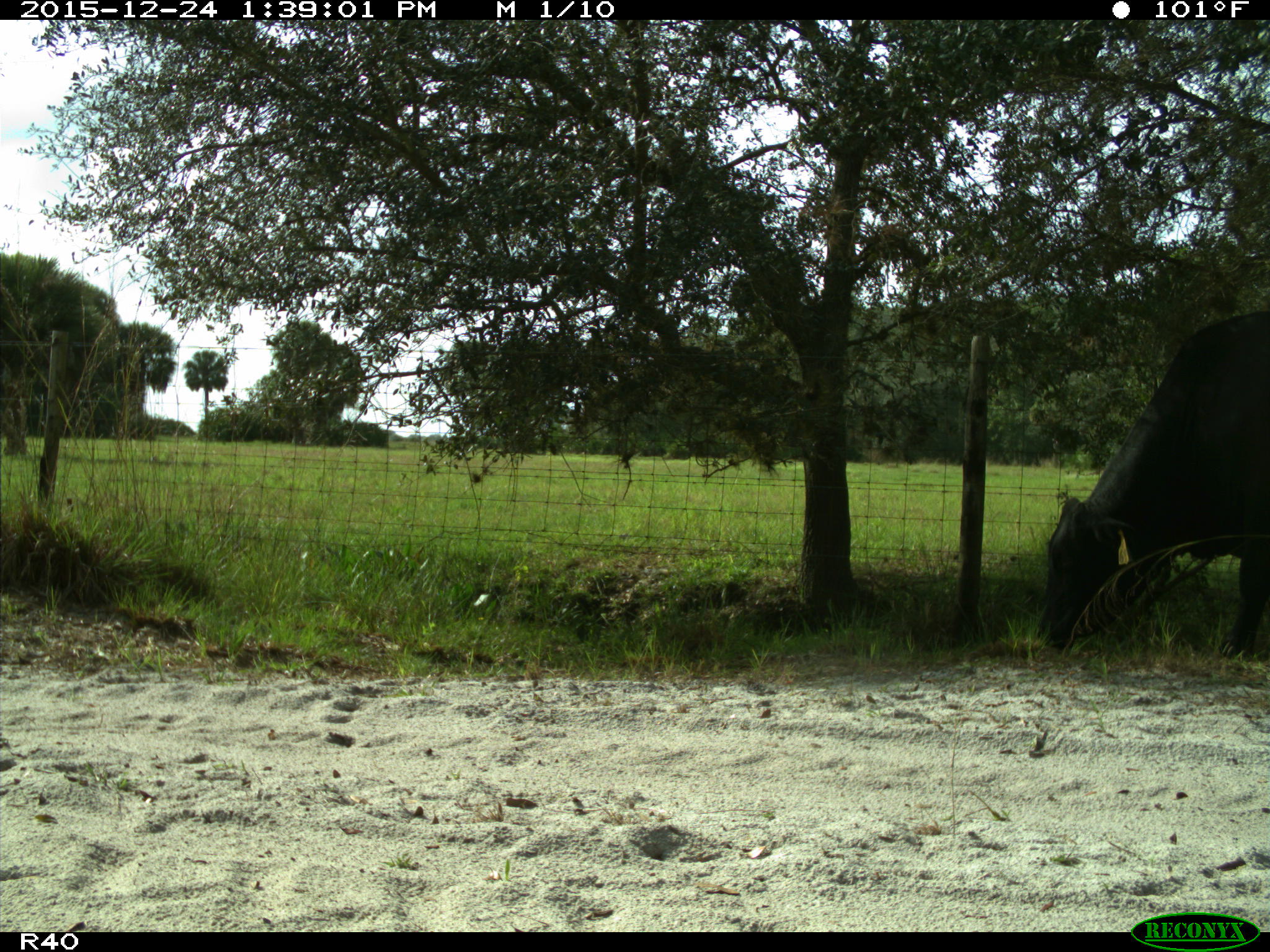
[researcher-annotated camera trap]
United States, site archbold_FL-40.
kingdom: Animalia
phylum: Chordata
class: Mammalia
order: Artiodactyla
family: Bovidae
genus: Bos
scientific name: Bos taurus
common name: domestic cow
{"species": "Bos taurus (domestic cow)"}